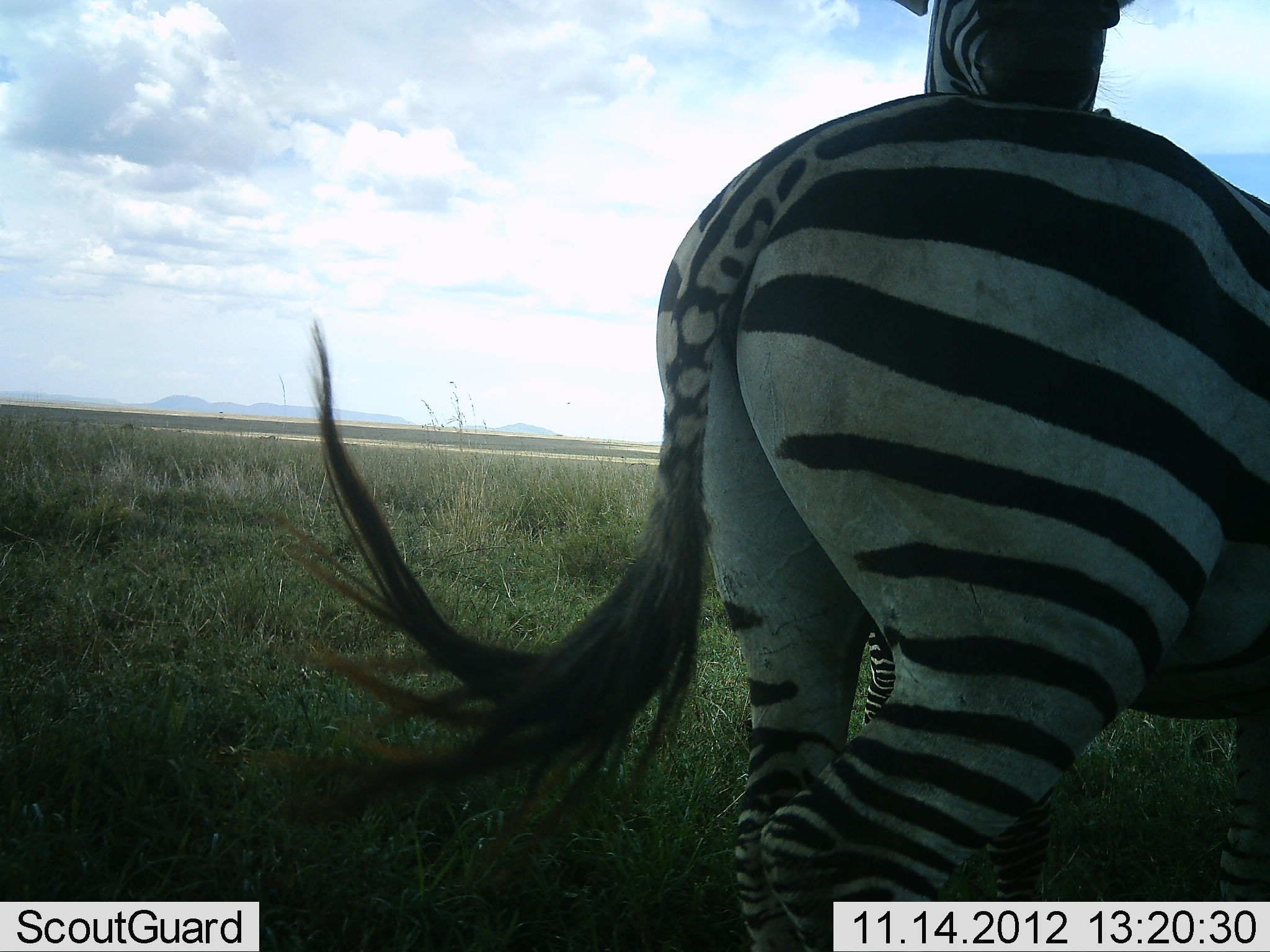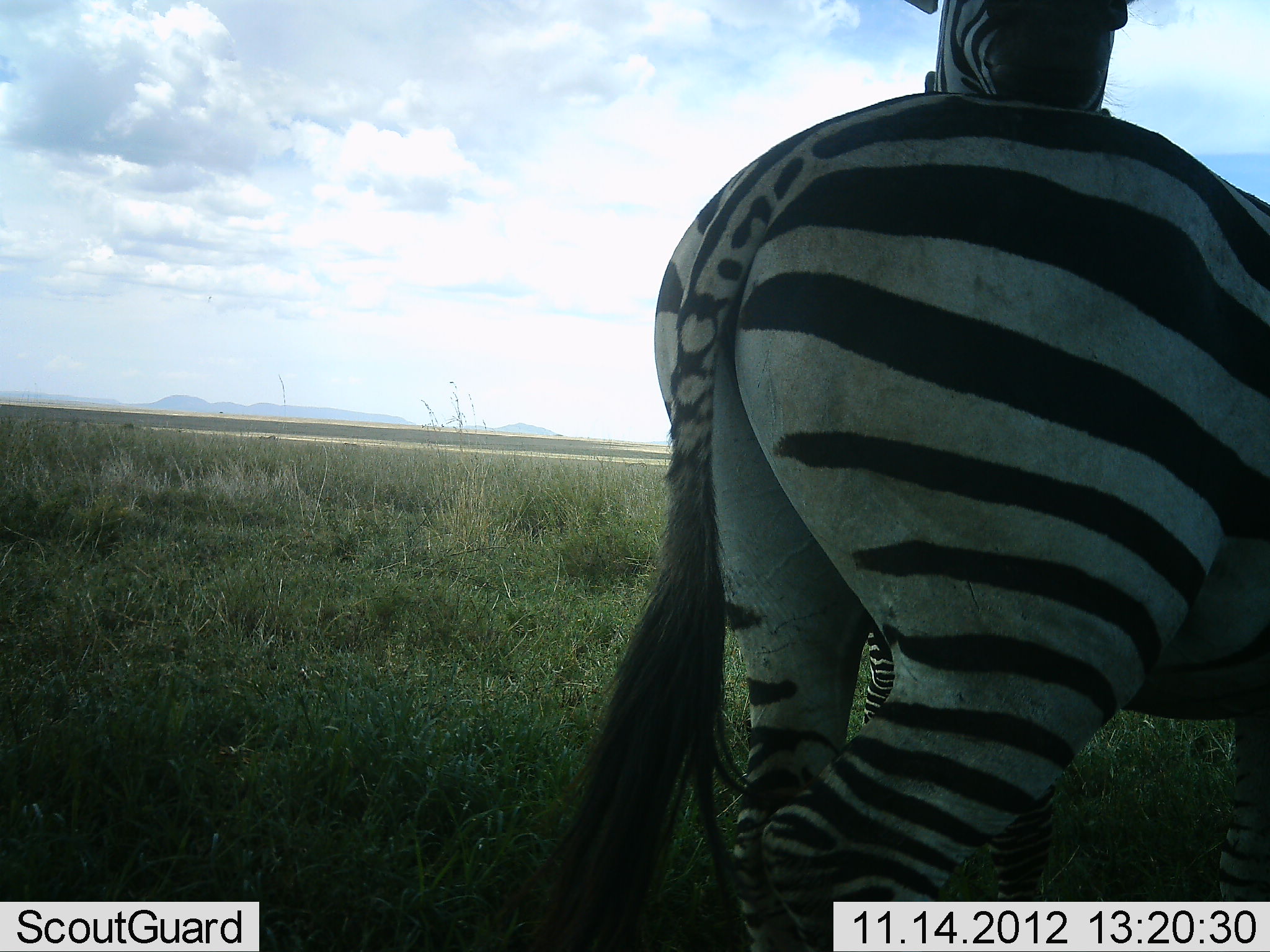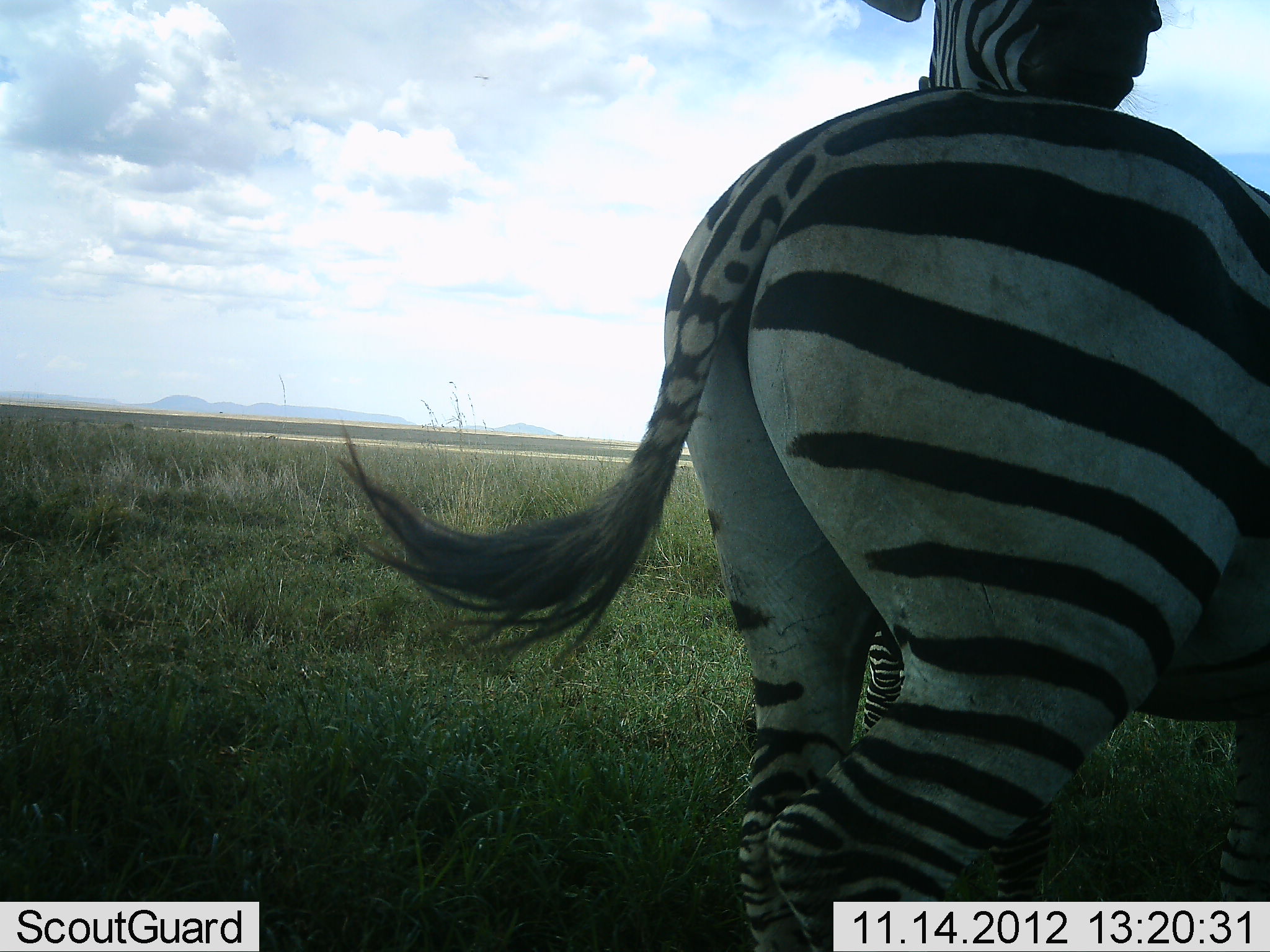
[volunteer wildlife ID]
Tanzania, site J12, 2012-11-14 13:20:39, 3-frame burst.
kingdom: Animalia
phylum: Chordata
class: Mammalia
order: Perissodactyla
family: Equidae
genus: Equus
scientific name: Equus quagga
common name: plains zebra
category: zebra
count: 2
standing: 50%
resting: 0%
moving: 0%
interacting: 60%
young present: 0%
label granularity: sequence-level